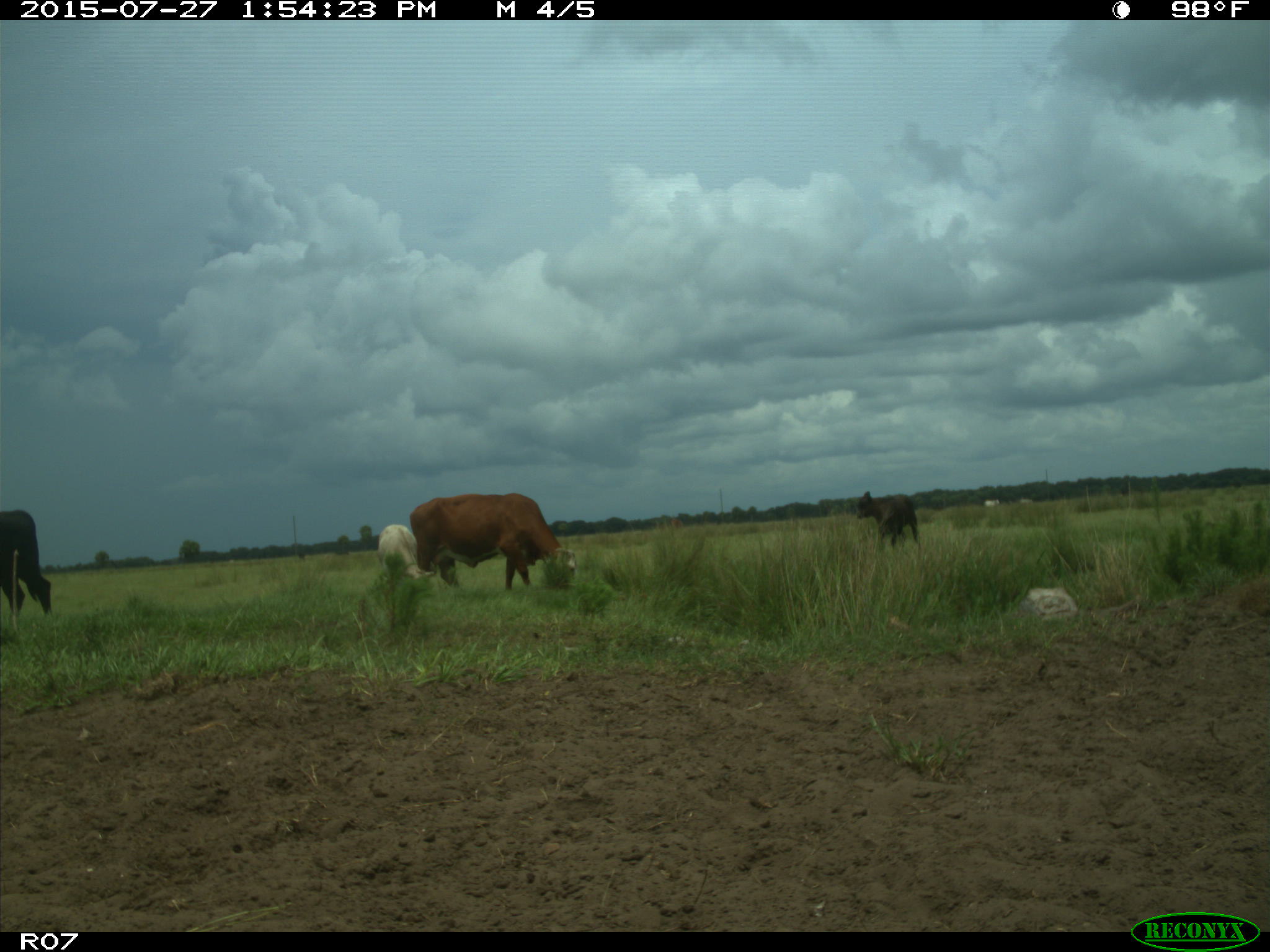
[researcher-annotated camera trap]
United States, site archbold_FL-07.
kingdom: Animalia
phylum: Chordata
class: Mammalia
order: Artiodactyla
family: Bovidae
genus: Bos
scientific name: Bos taurus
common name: domestic cow